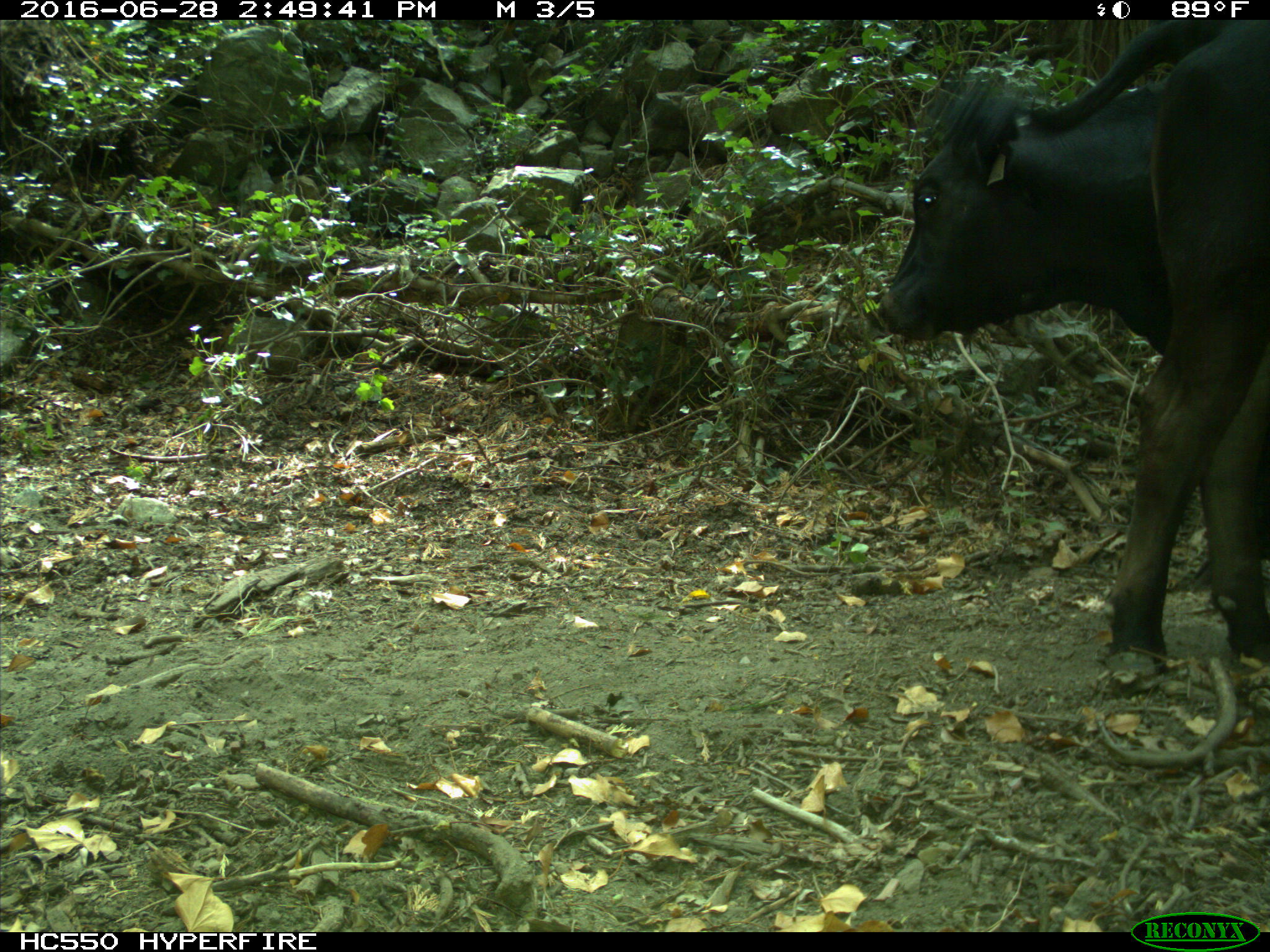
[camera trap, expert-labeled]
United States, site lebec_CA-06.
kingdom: Animalia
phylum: Chordata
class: Mammalia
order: Artiodactyla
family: Bovidae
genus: Bos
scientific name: Bos taurus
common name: domestic cow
Bos taurus (domestic cow).